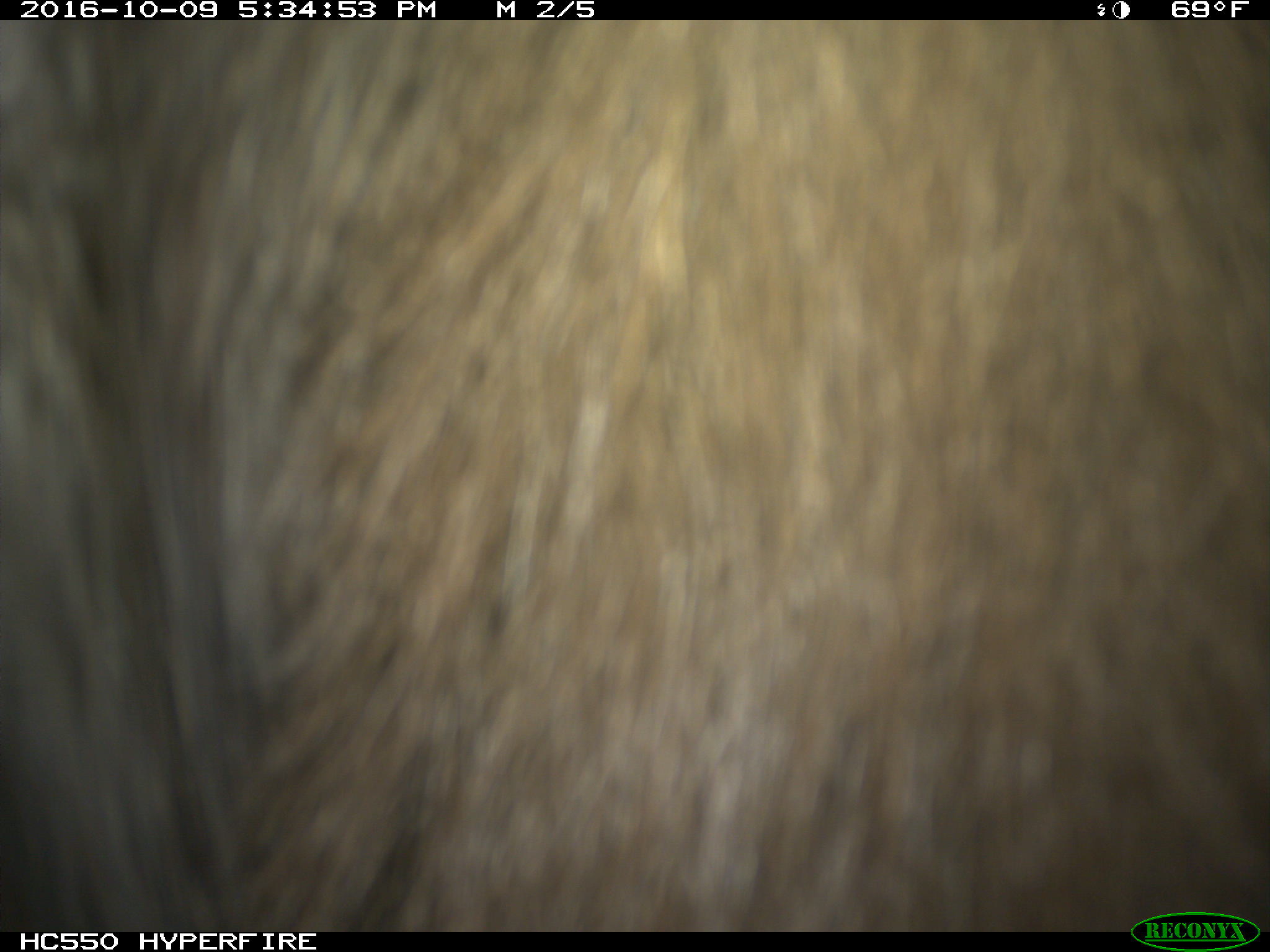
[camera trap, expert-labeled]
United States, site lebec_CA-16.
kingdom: Animalia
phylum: Chordata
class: Mammalia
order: Carnivora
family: Ursidae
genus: Ursus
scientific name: Ursus americanus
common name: american black bear